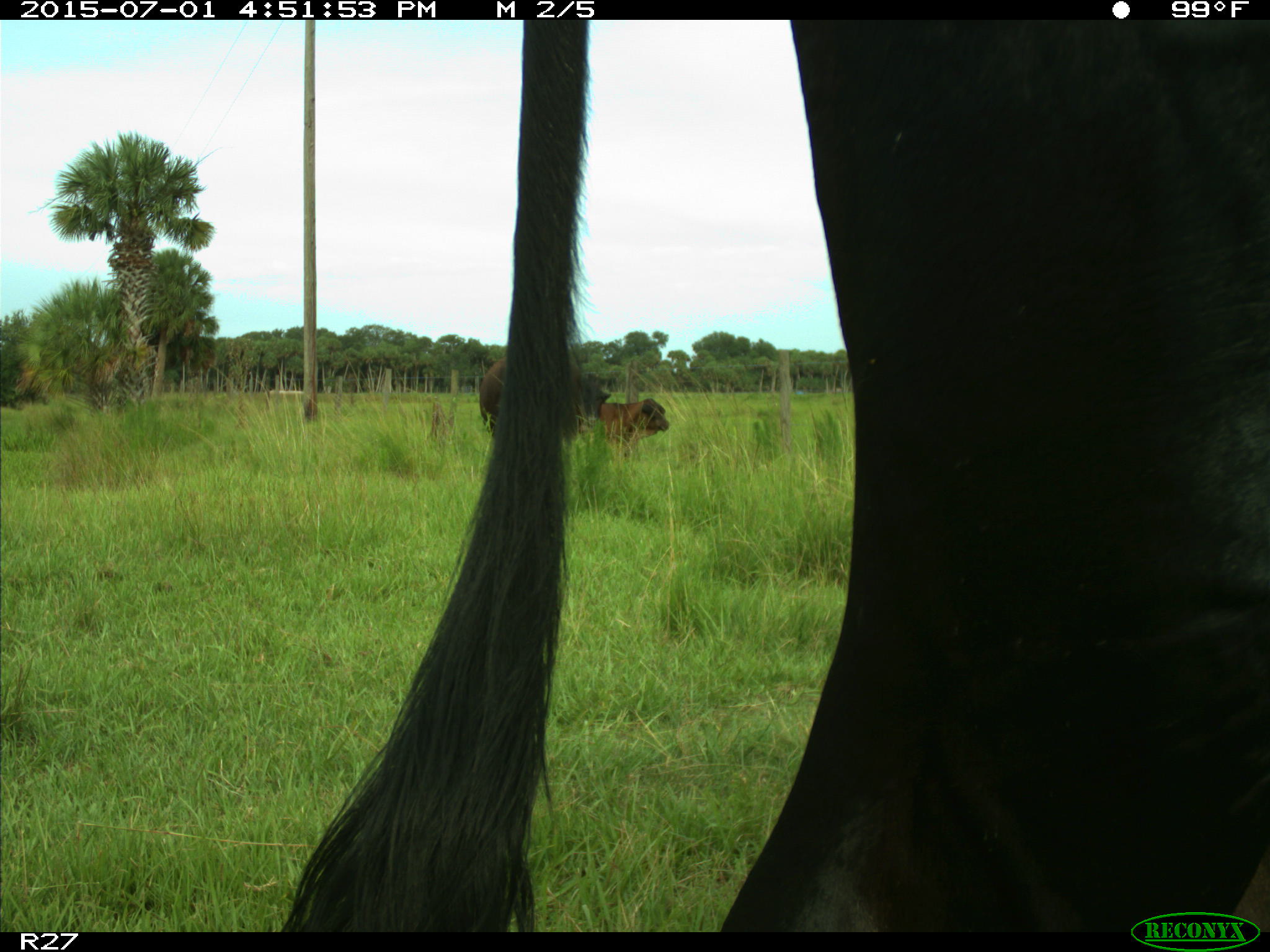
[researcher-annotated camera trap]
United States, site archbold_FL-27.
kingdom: Animalia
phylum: Chordata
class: Mammalia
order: Artiodactyla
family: Bovidae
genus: Bos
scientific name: Bos taurus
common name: domestic cow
Bos taurus (domestic cow).